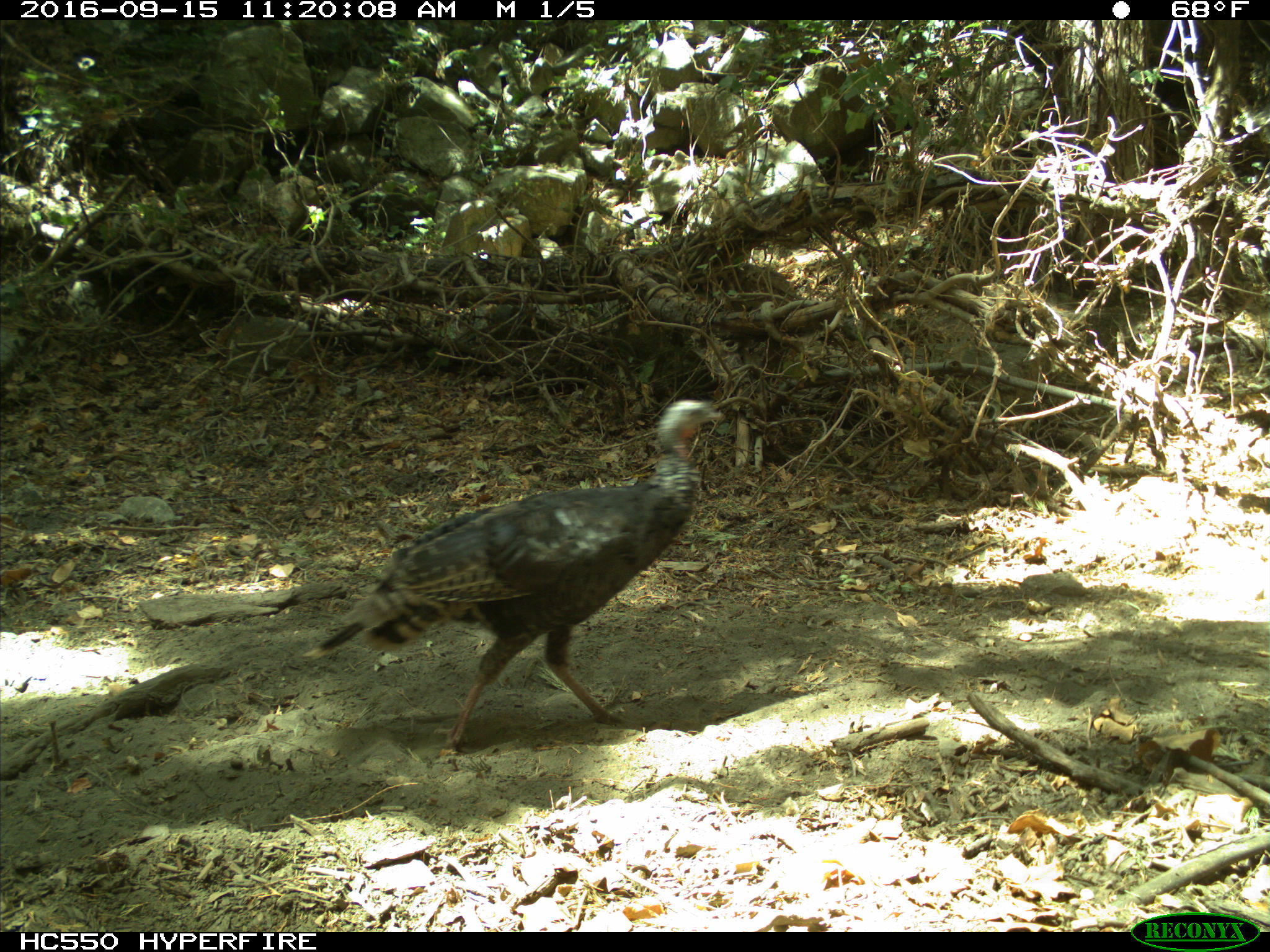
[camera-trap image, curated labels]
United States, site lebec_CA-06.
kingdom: Animalia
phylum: Chordata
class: Aves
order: Galliformes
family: Phasianidae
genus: Meleagris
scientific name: Meleagris gallopavo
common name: wild turkey